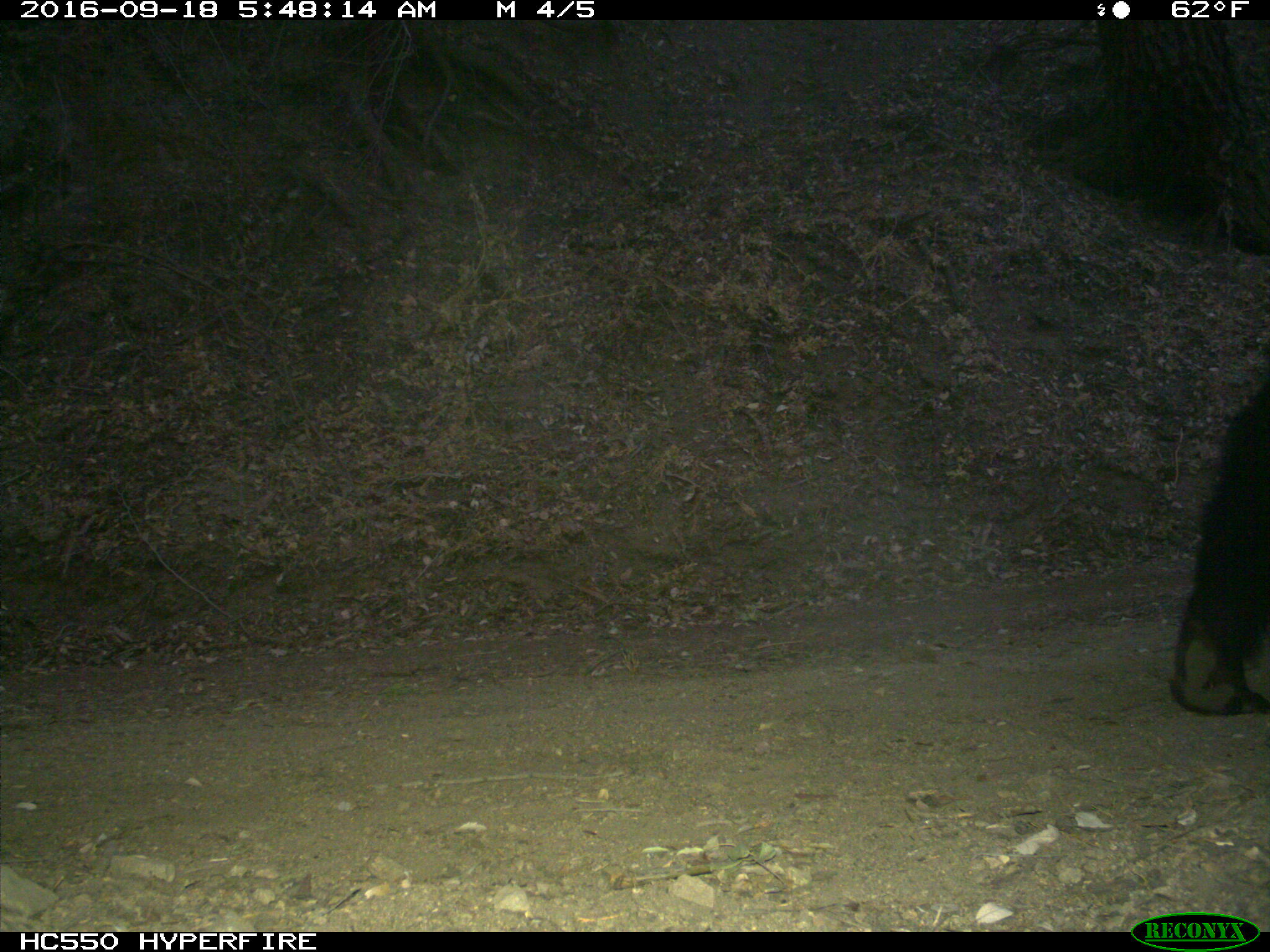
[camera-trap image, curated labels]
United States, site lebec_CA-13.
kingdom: Animalia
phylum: Chordata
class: Mammalia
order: Carnivora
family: Ursidae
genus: Ursus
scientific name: Ursus americanus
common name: american black bear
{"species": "Ursus americanus (american black bear)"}